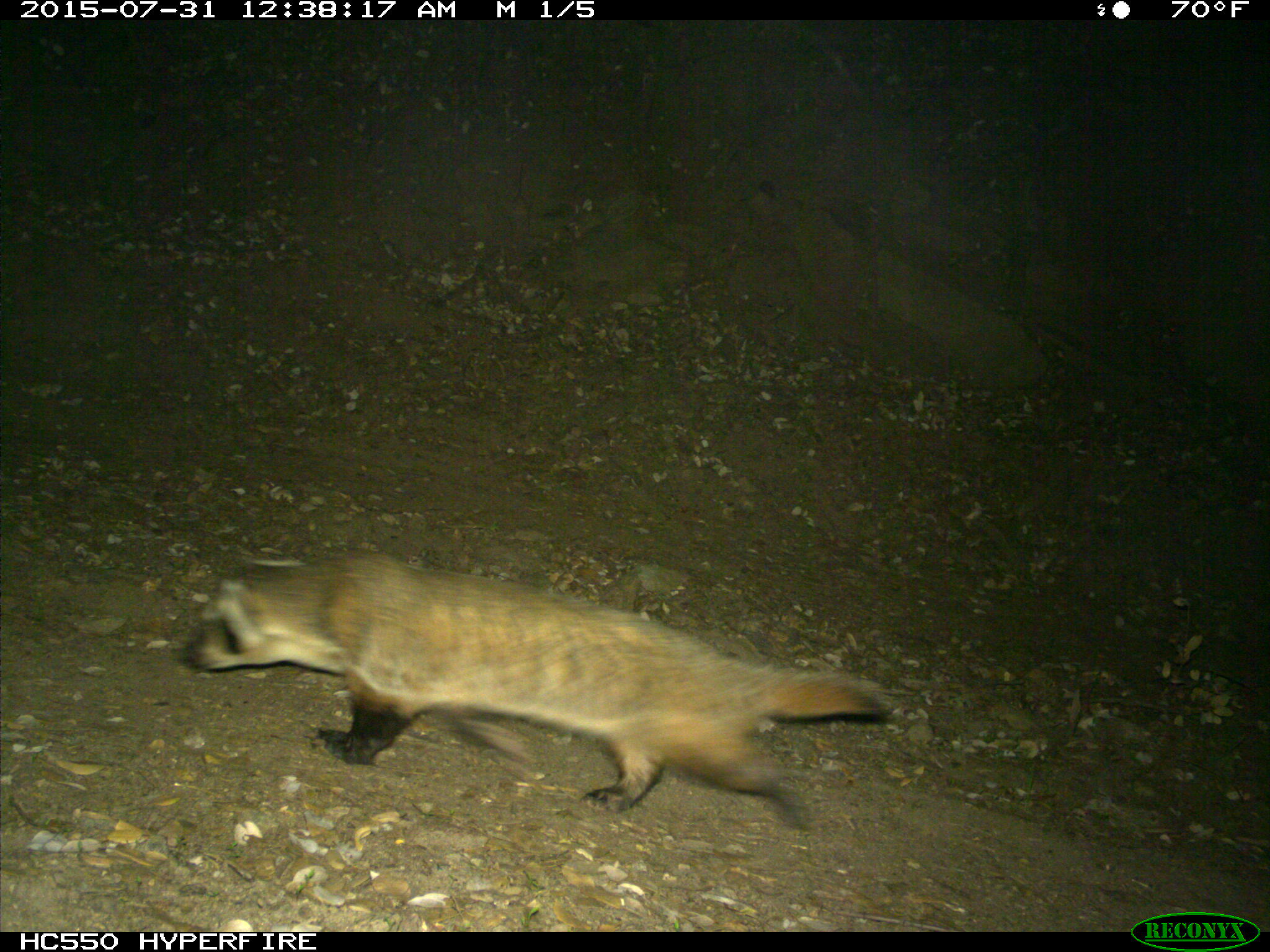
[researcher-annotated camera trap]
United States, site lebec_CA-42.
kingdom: Animalia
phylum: Chordata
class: Mammalia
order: Carnivora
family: Mustelidae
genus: Meles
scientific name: Meles meles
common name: european badger